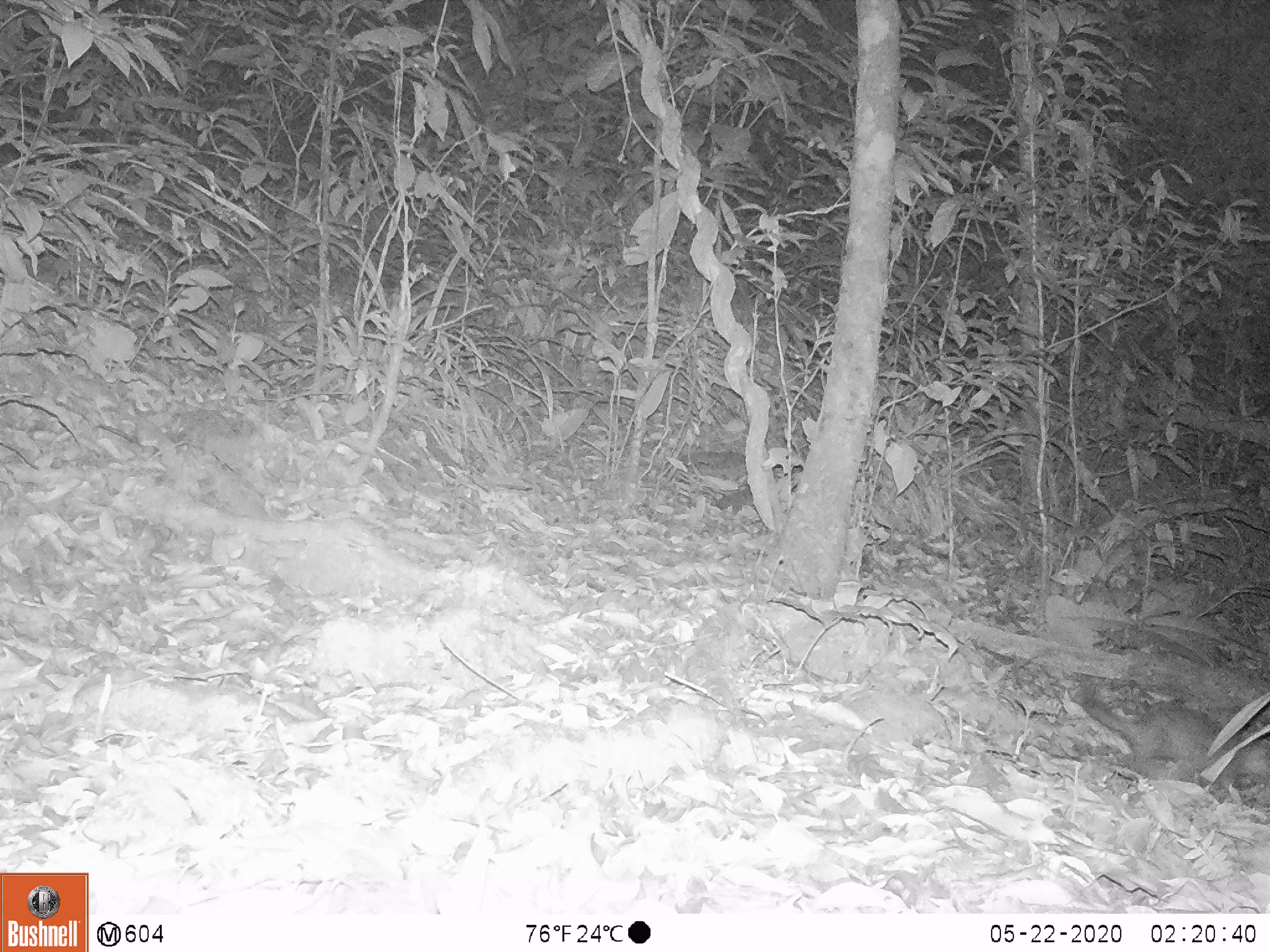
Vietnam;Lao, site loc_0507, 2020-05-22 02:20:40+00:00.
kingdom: Animalia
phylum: Chordata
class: Mammalia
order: Carnivora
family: Mustelidae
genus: Melogale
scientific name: Melogale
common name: ferret badger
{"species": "ferret badger (Melogale)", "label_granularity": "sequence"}